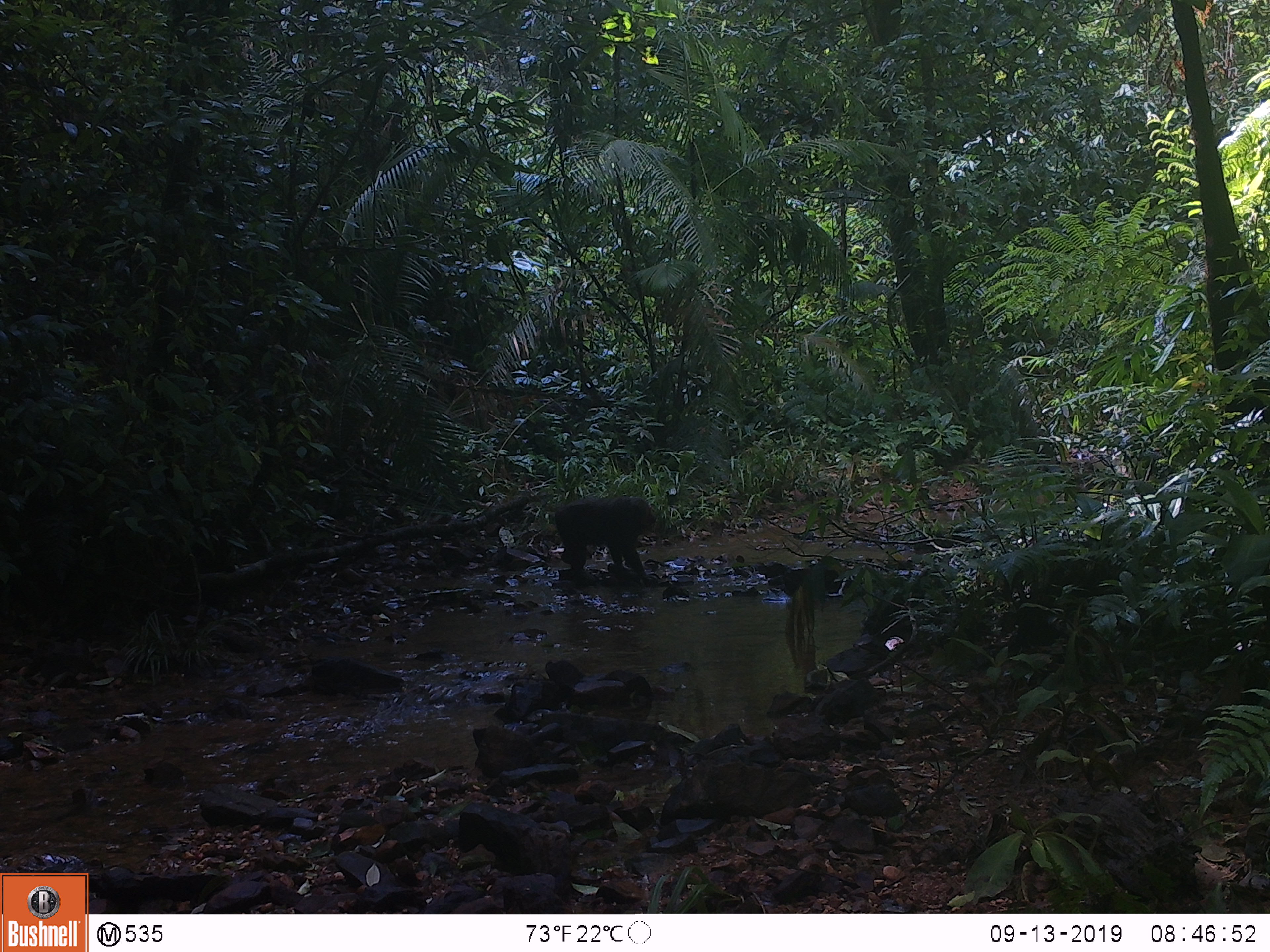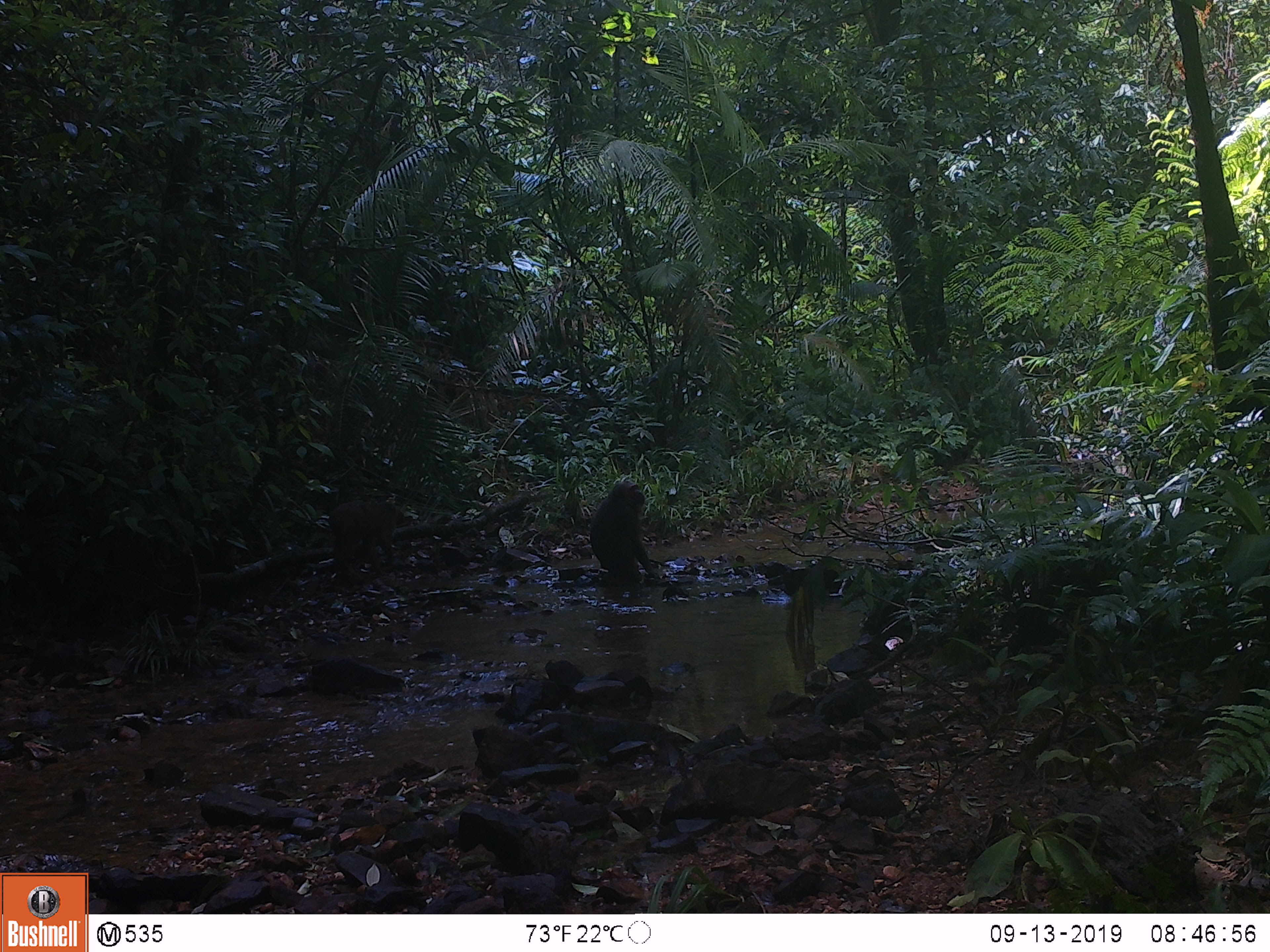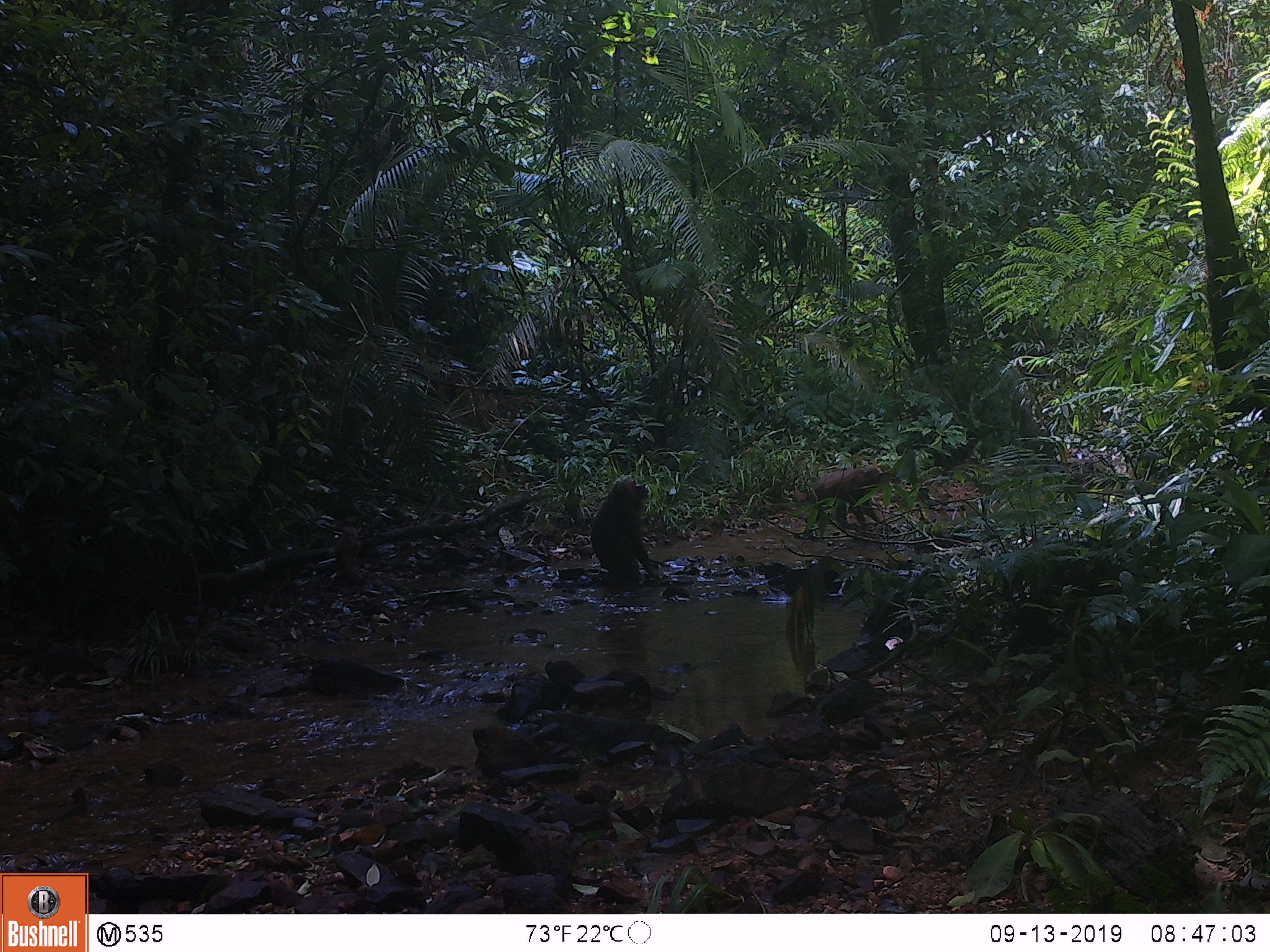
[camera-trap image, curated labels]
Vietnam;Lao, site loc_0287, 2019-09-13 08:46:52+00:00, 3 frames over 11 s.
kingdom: Animalia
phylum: Chordata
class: Mammalia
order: Primates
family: Cercopithecidae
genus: Macaca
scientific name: Macaca arctoides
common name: stump-tailed macaque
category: stump tailed macaque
Stump tailed macaque (stump-tailed macaque) (Macaca arctoides). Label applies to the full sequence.